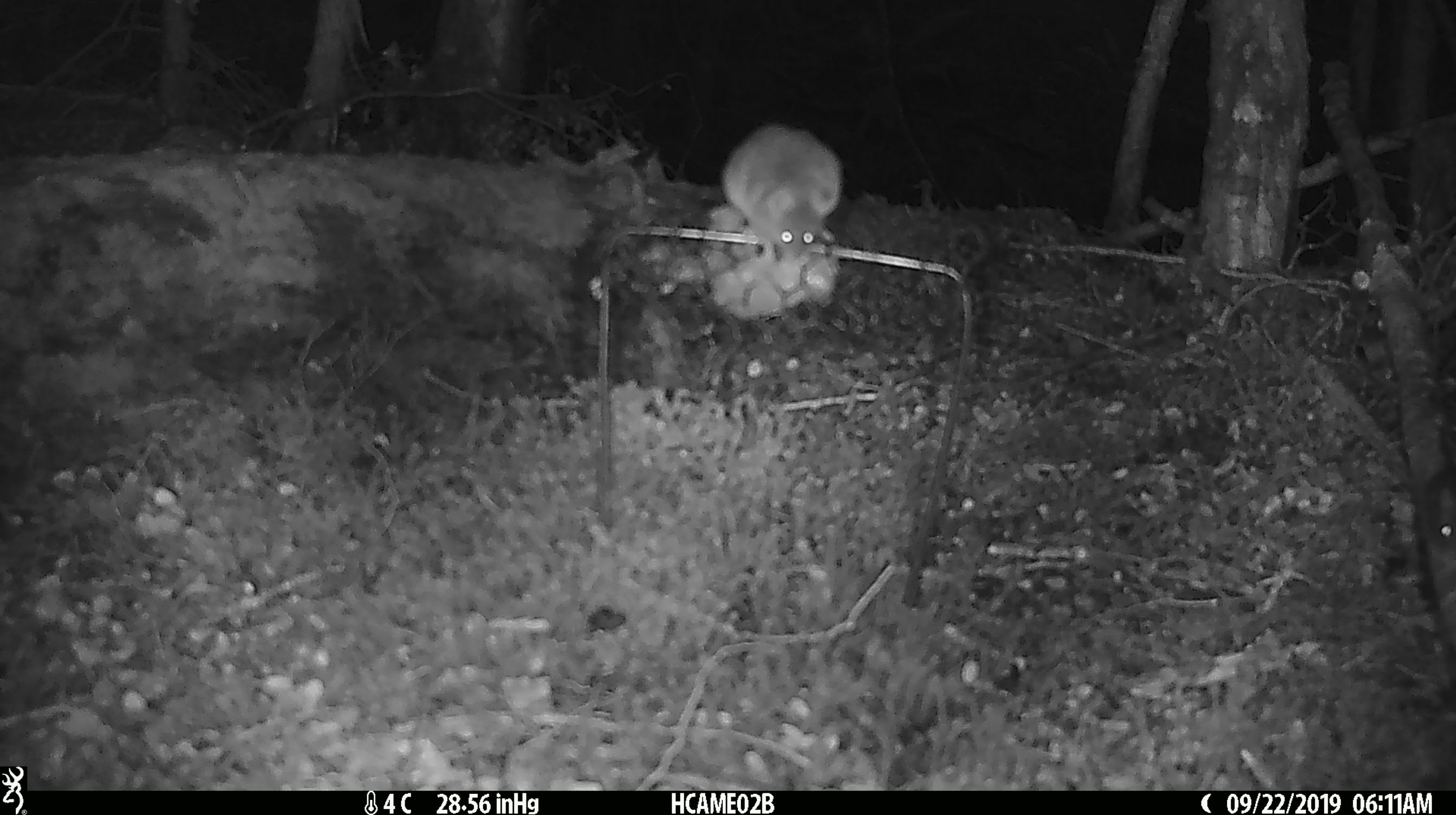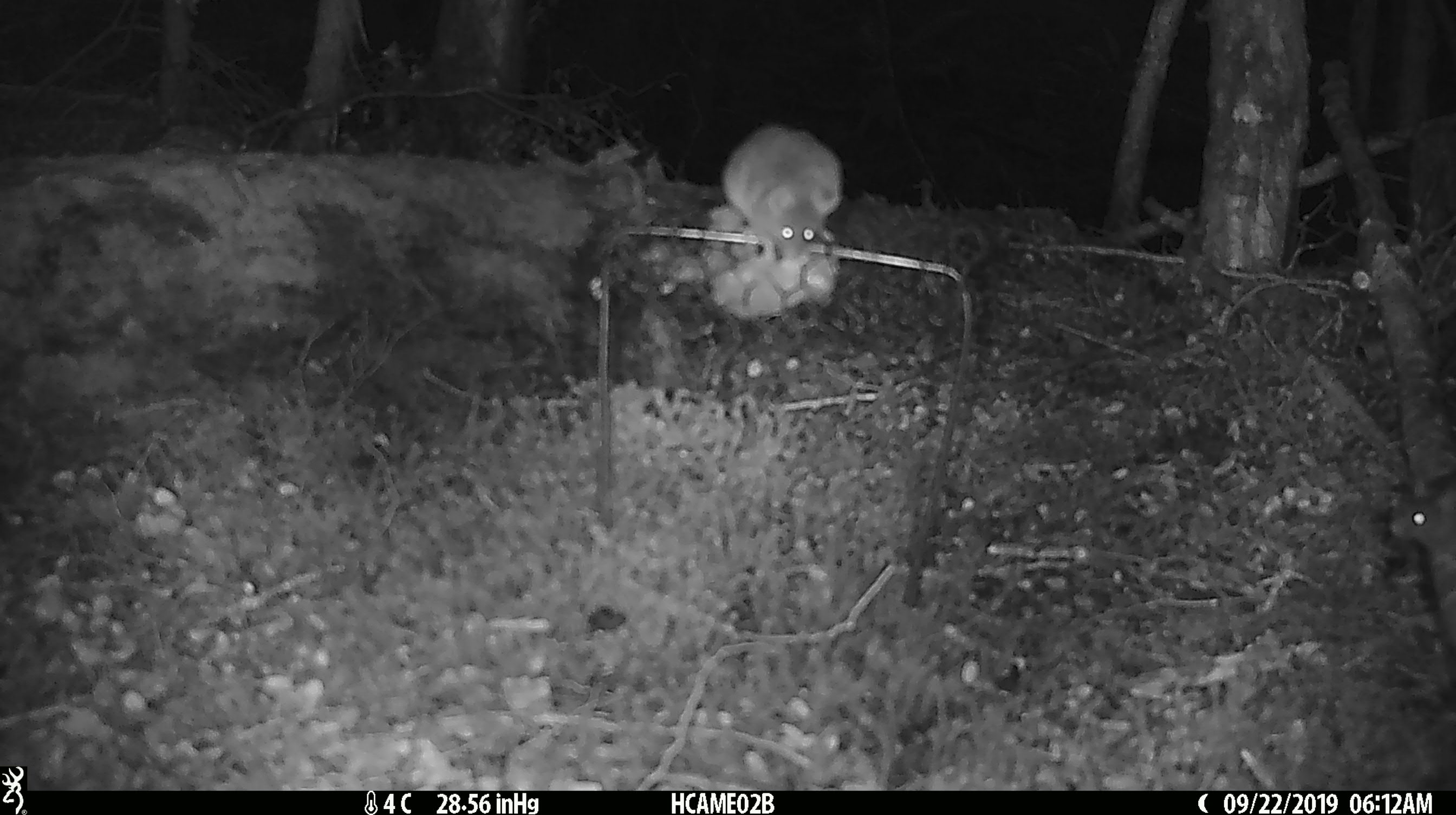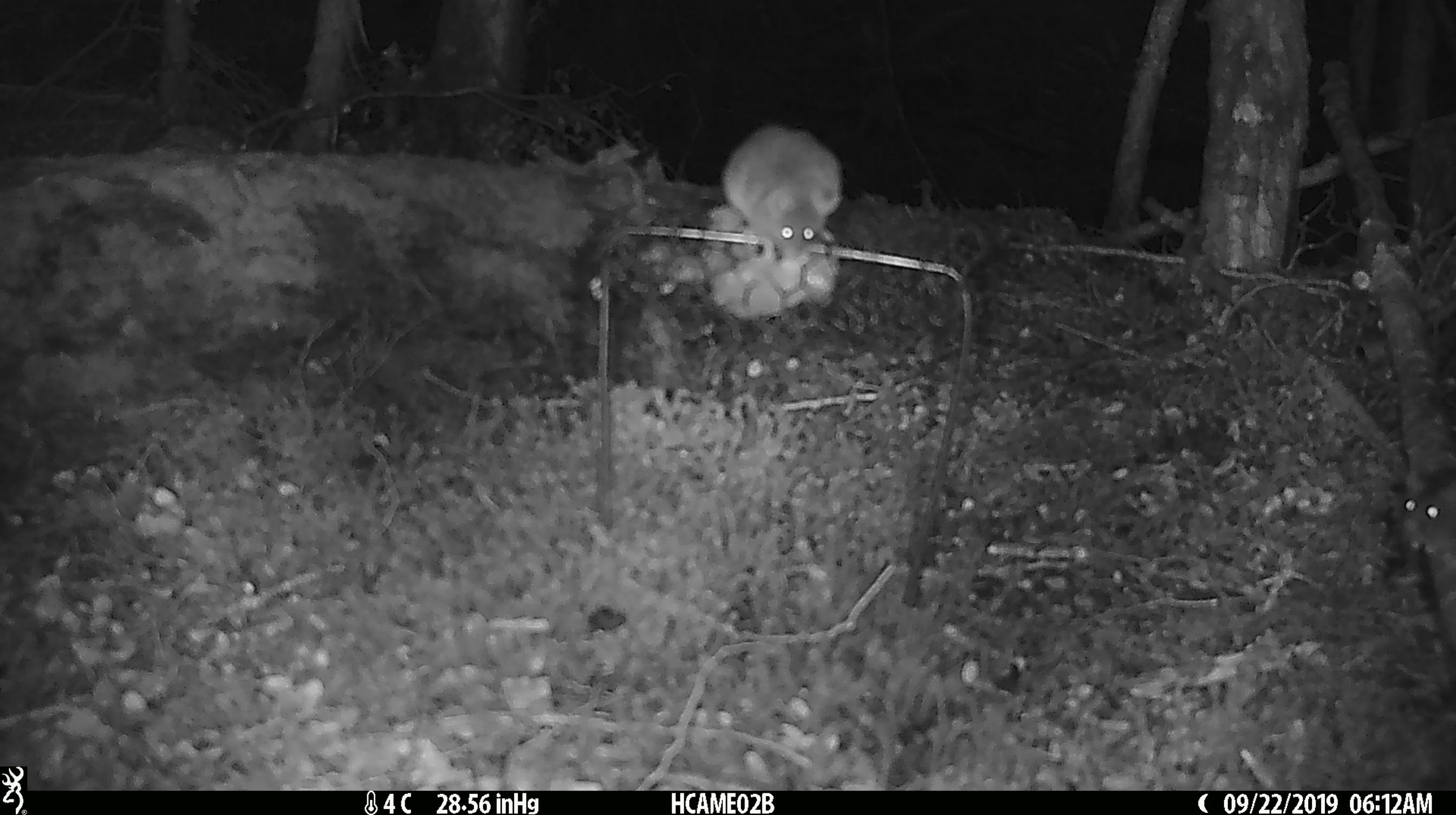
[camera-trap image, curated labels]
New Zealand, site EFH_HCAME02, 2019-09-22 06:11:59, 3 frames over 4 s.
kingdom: Animalia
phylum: Chordata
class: Mammalia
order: Rodentia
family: Muridae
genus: Mus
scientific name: Mus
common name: mouse